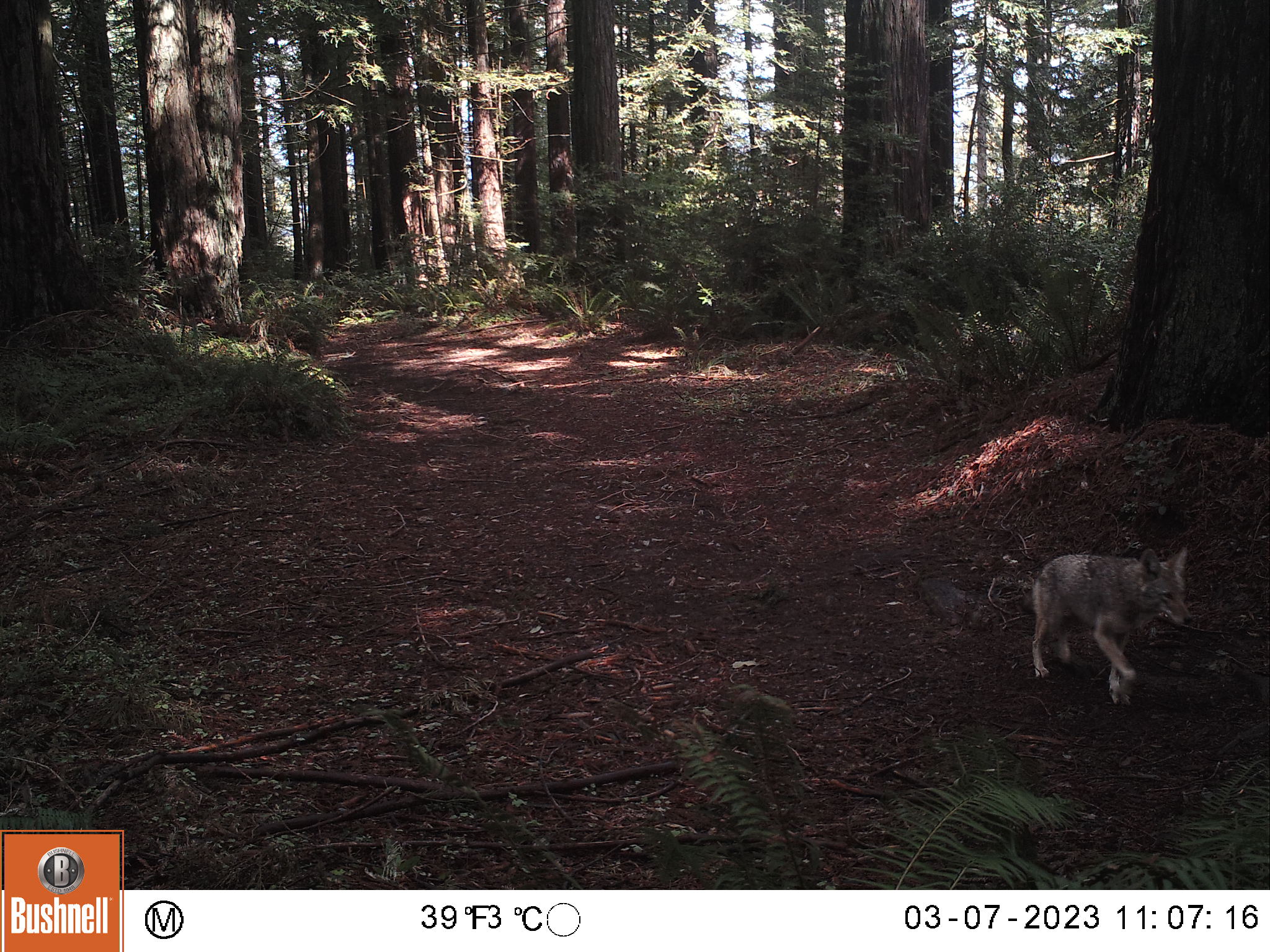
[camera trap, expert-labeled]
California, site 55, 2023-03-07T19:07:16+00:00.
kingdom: Animalia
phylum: Chordata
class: Mammalia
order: Carnivora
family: Canidae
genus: Canis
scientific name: Canis latrans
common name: coyote